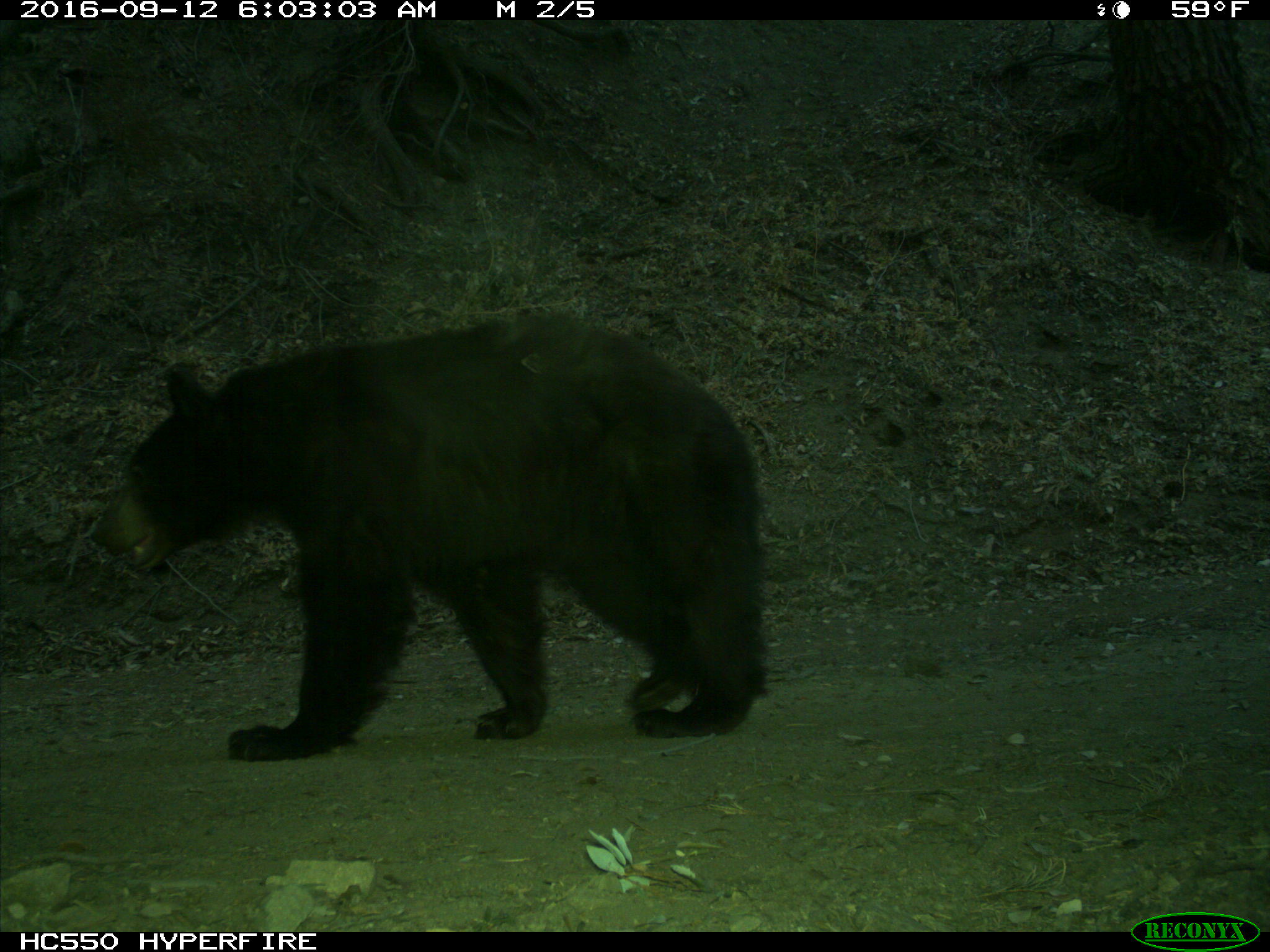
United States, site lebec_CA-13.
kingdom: Animalia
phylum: Chordata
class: Mammalia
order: Carnivora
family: Ursidae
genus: Ursus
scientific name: Ursus americanus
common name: american black bear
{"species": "Ursus americanus (american black bear)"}